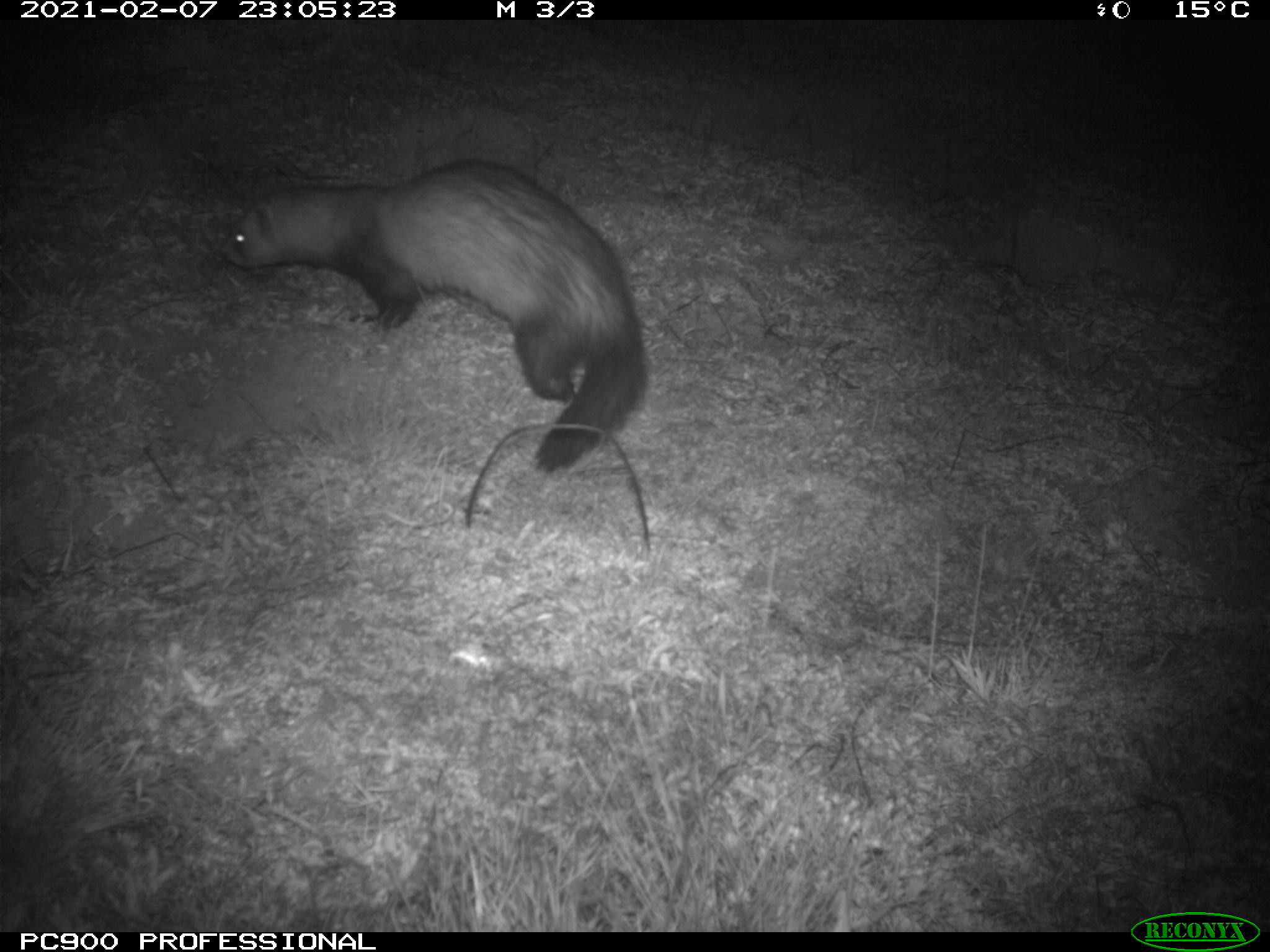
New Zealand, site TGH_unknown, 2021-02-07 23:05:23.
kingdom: Animalia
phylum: Chordata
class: Mammalia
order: Carnivora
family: Mustelidae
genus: Mustela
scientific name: Mustela furo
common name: ferret